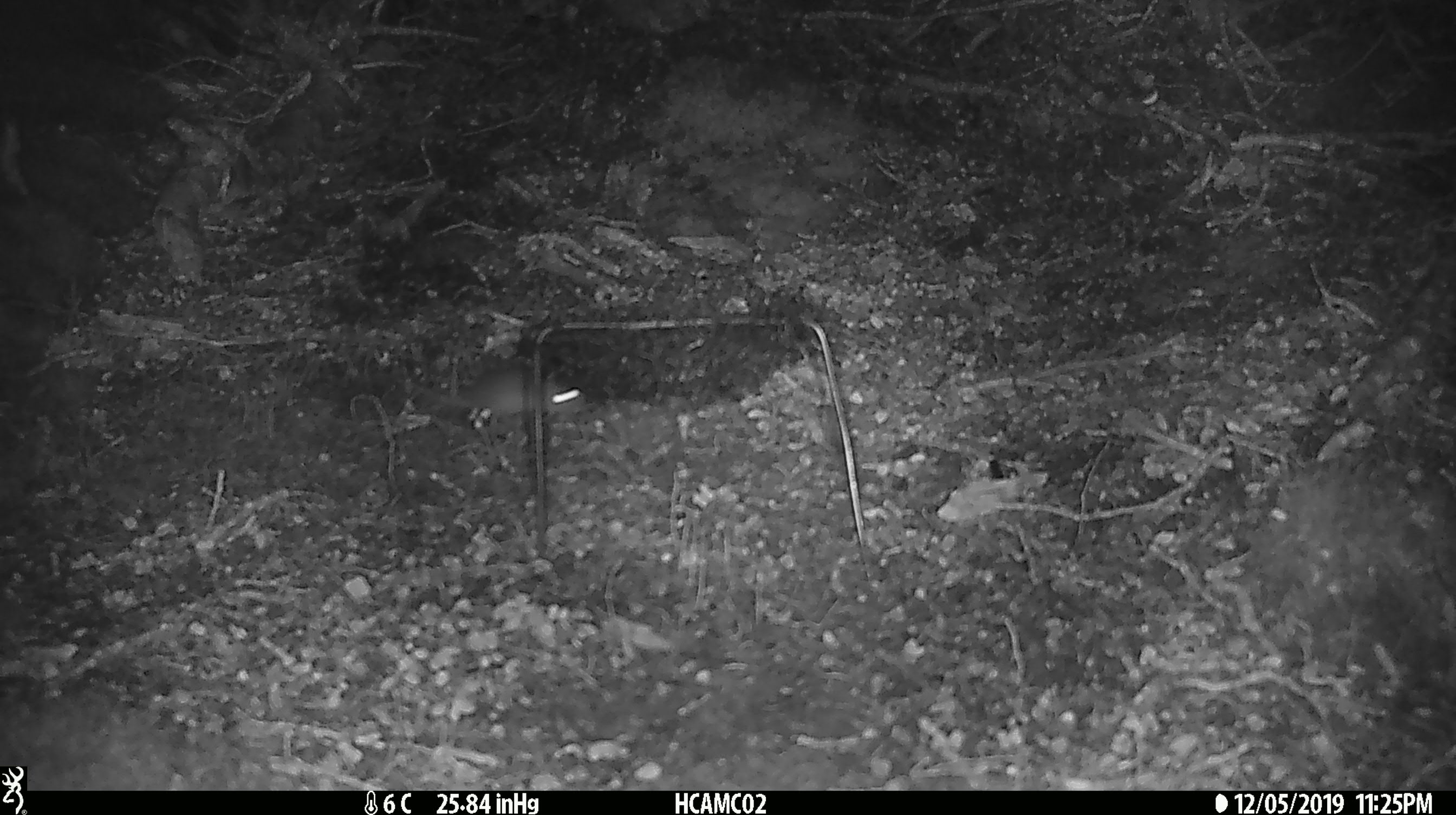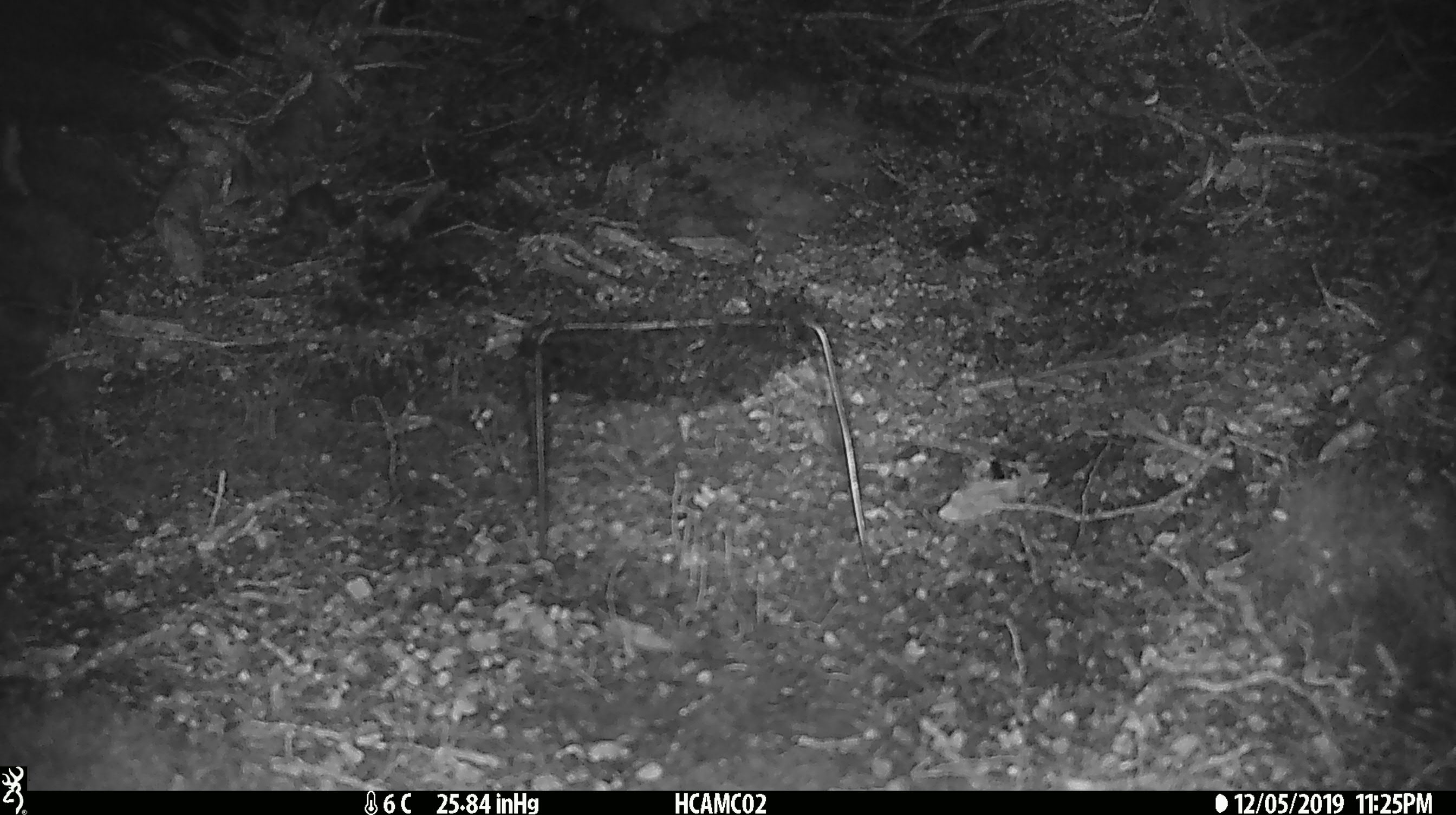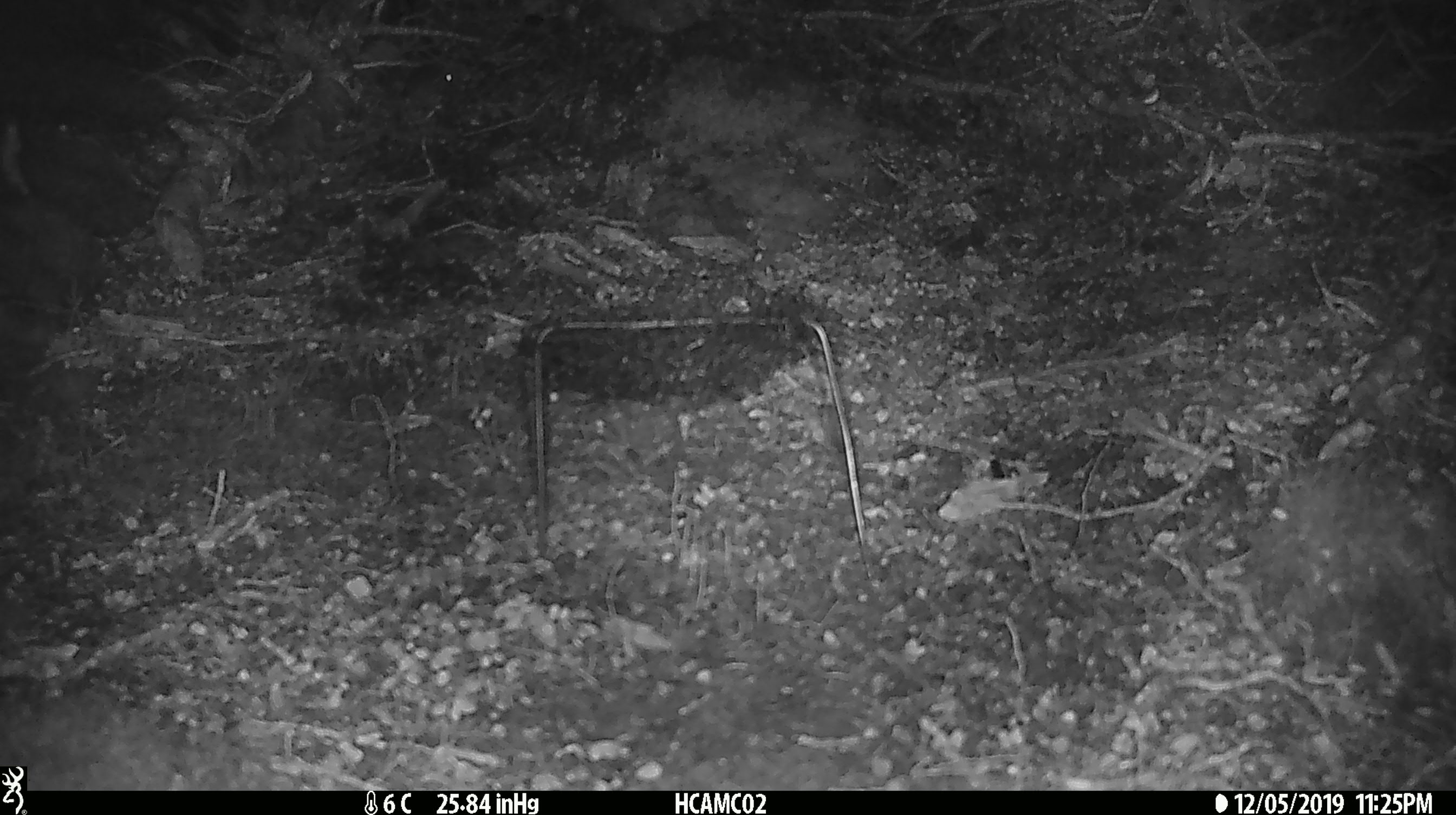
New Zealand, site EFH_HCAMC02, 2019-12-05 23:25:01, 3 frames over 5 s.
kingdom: Animalia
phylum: Chordata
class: Mammalia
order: Rodentia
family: Muridae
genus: Mus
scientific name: Mus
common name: mouse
Mouse (Mus).